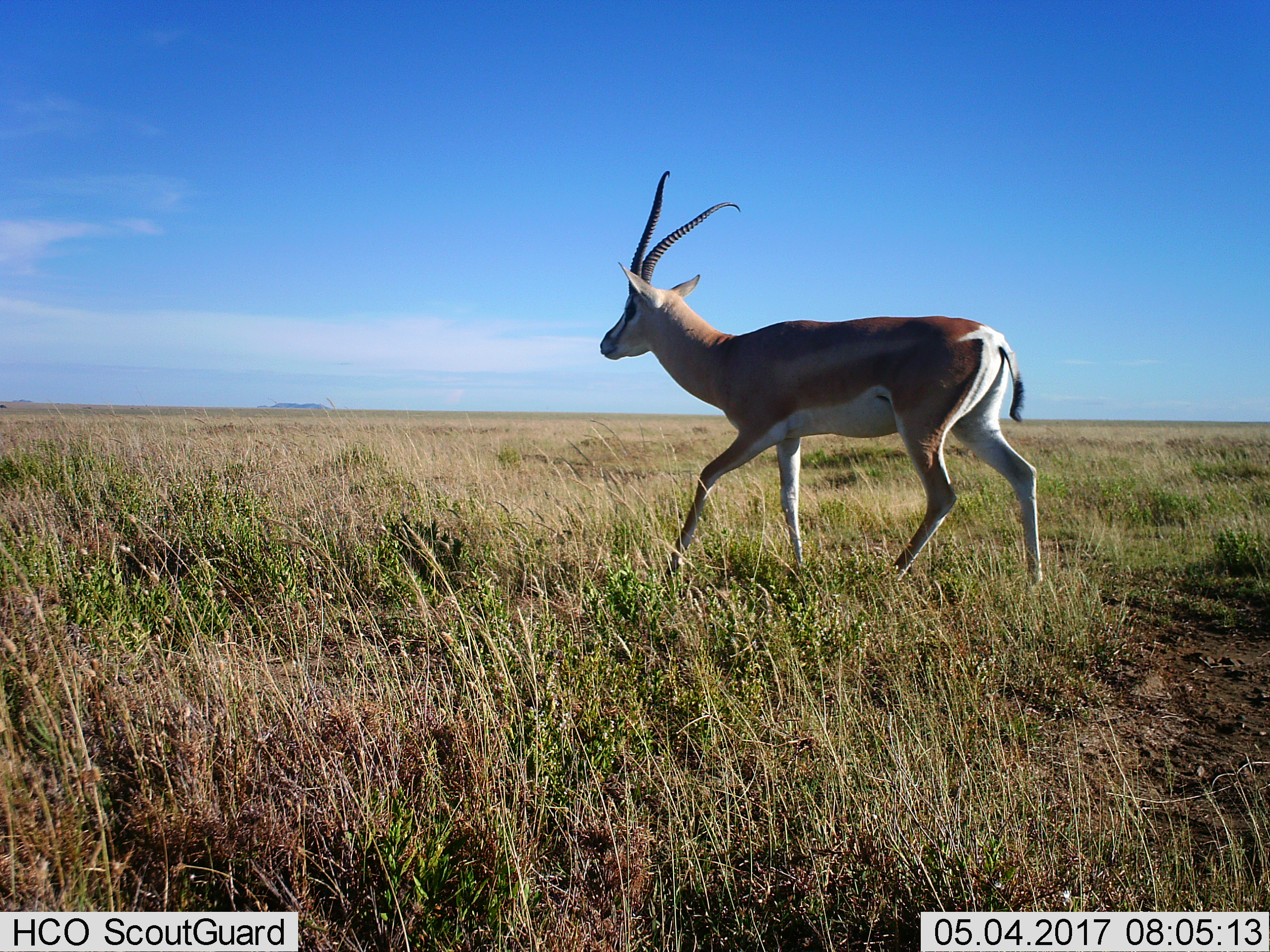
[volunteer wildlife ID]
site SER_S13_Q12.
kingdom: Animalia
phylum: Chordata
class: Mammalia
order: Artiodactyla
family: Bovidae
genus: Nanger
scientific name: Nanger granti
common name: grant's gazelle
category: gazellegrants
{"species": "gazellegrants (grant's gazelle) (Nanger granti)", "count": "1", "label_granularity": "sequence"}